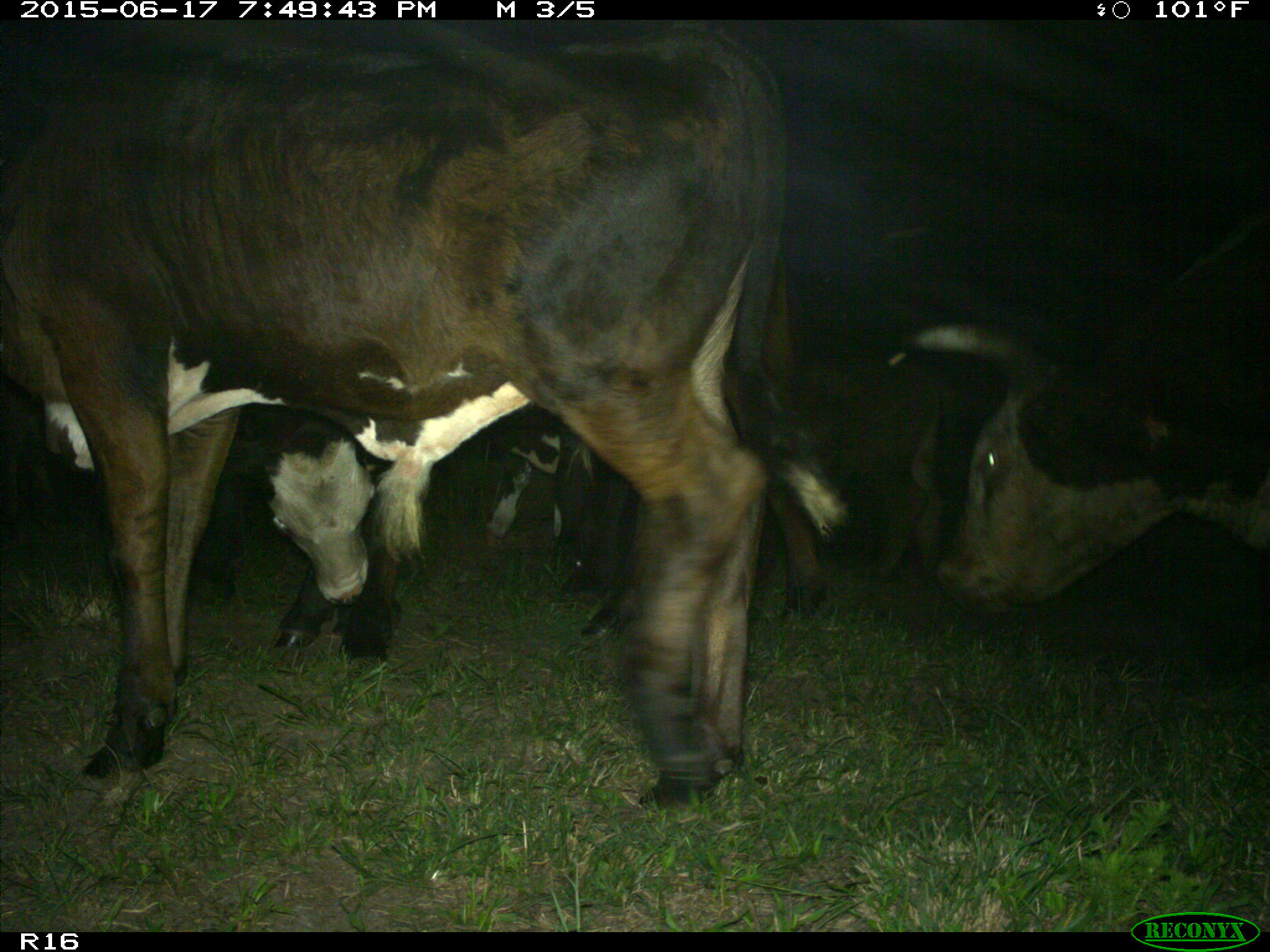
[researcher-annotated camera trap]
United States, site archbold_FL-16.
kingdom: Animalia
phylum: Chordata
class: Mammalia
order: Artiodactyla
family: Bovidae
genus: Bos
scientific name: Bos taurus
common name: domestic cow